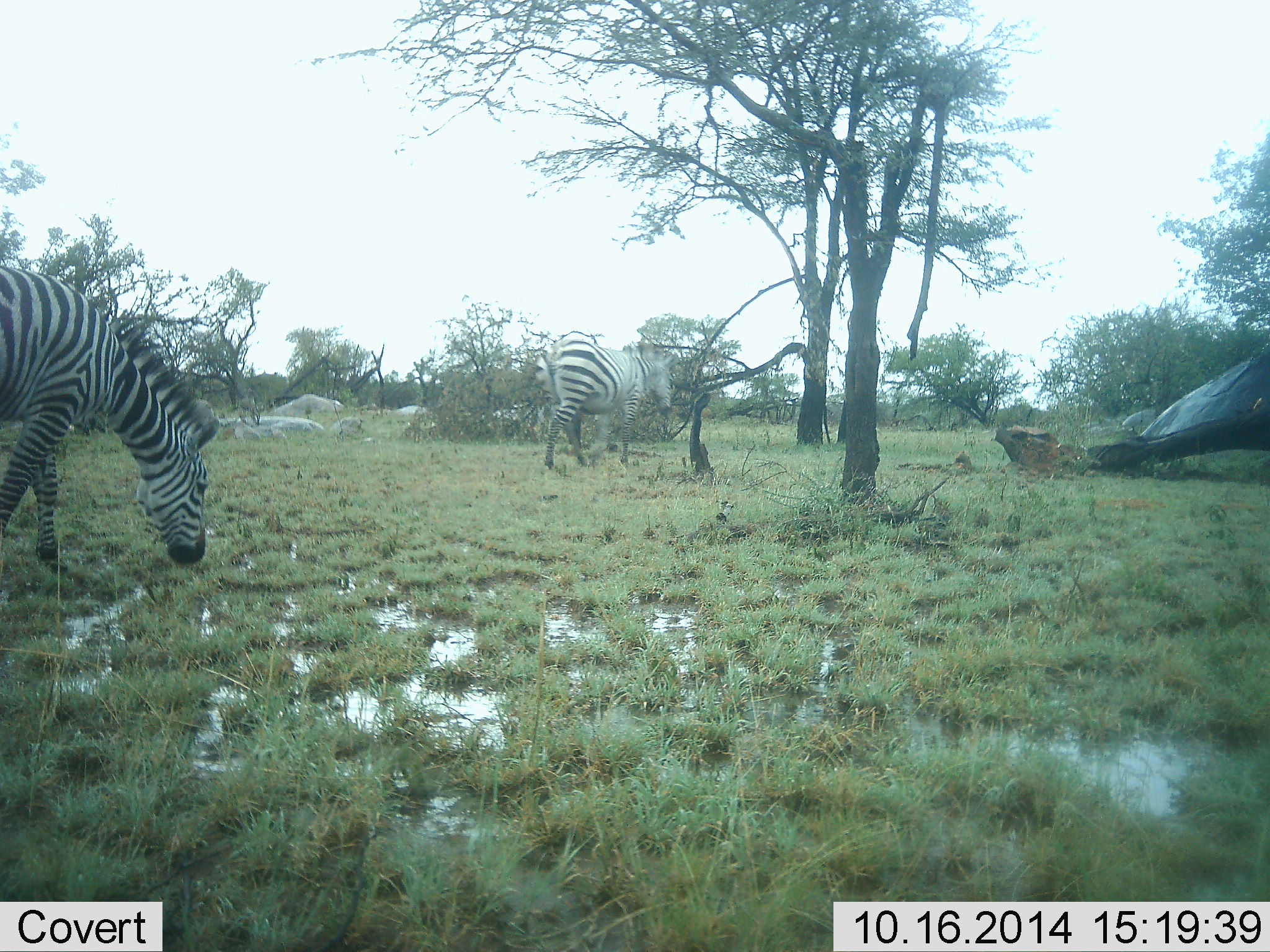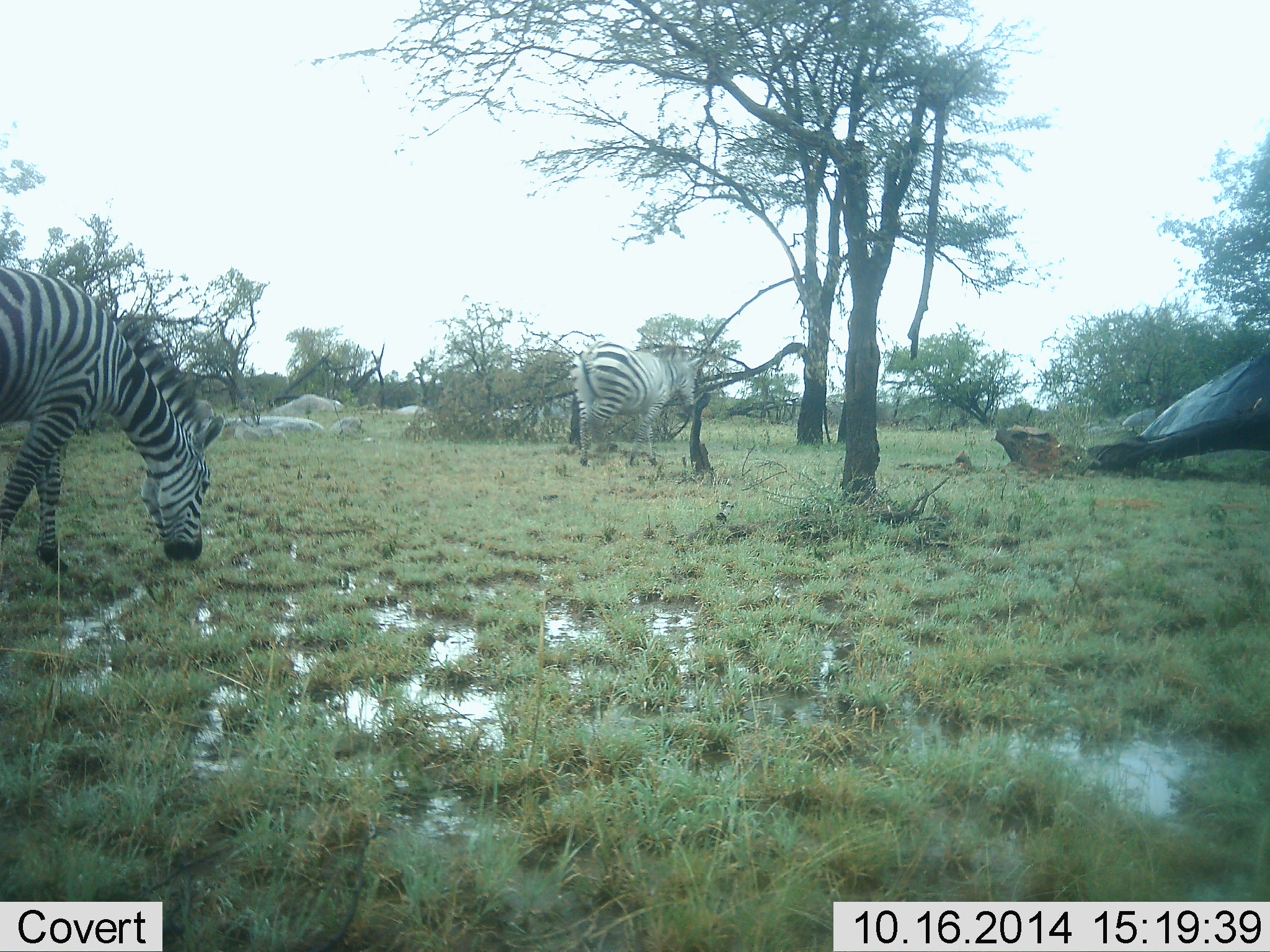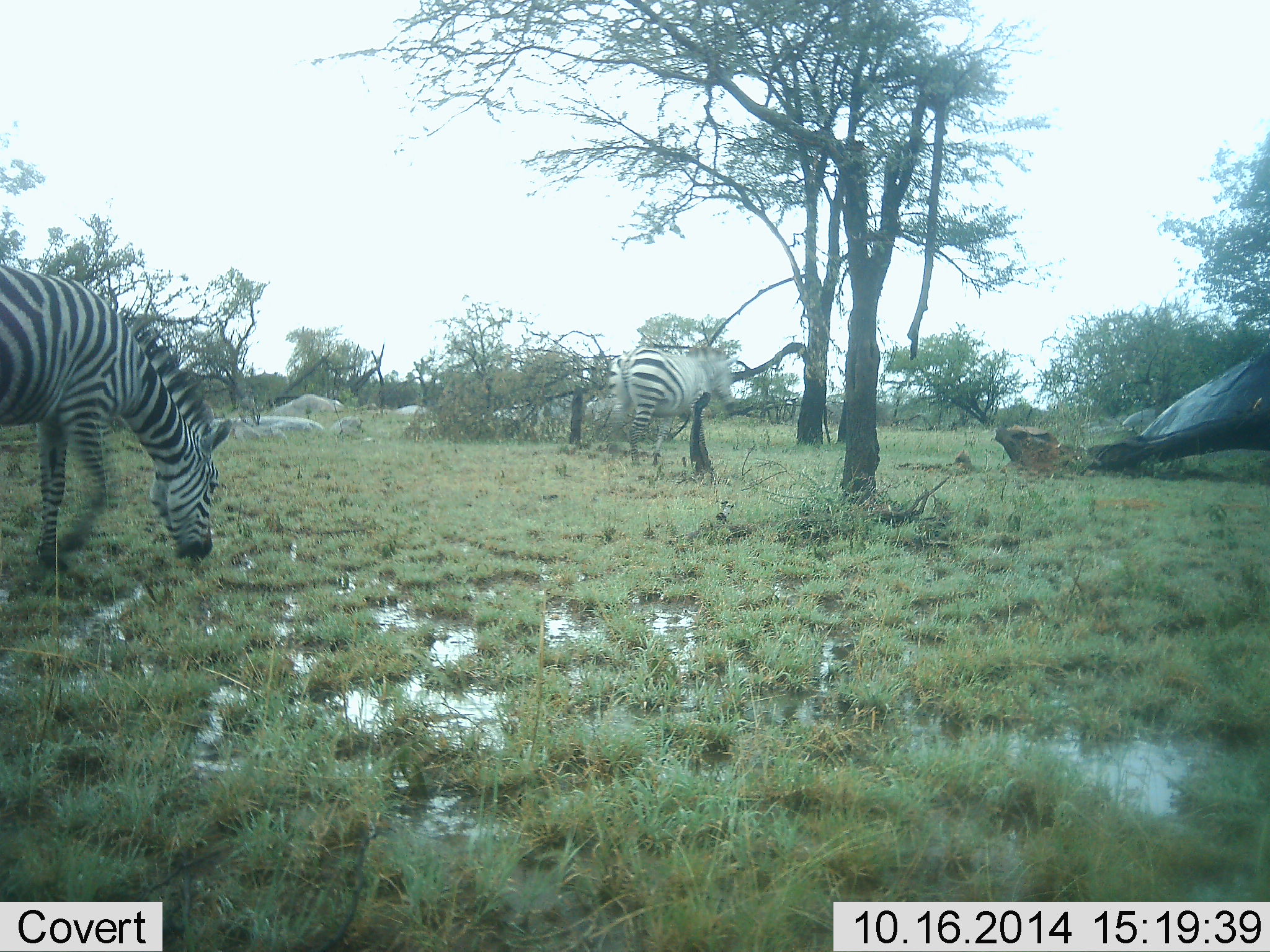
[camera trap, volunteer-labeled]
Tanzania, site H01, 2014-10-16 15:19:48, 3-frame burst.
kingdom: Animalia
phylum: Chordata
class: Mammalia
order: Perissodactyla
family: Equidae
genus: Equus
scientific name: Equus quagga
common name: plains zebra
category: zebra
Zebra (plains zebra) (Equus quagga), count 2. Behavior (volunteer vote fractions): standing 10%, resting 0%, moving 90%, interacting 0%. Young present (vote fraction): 0%. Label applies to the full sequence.